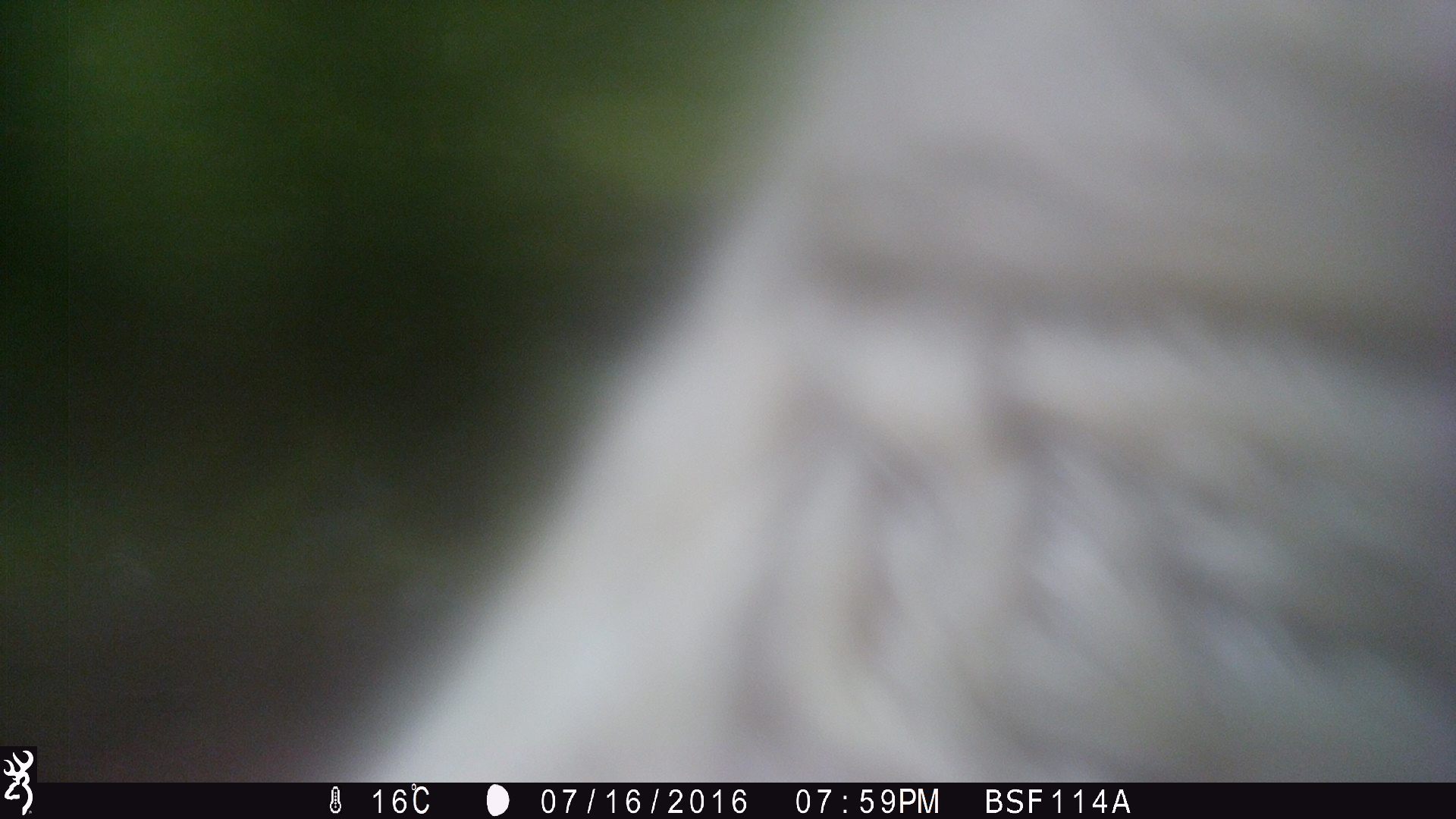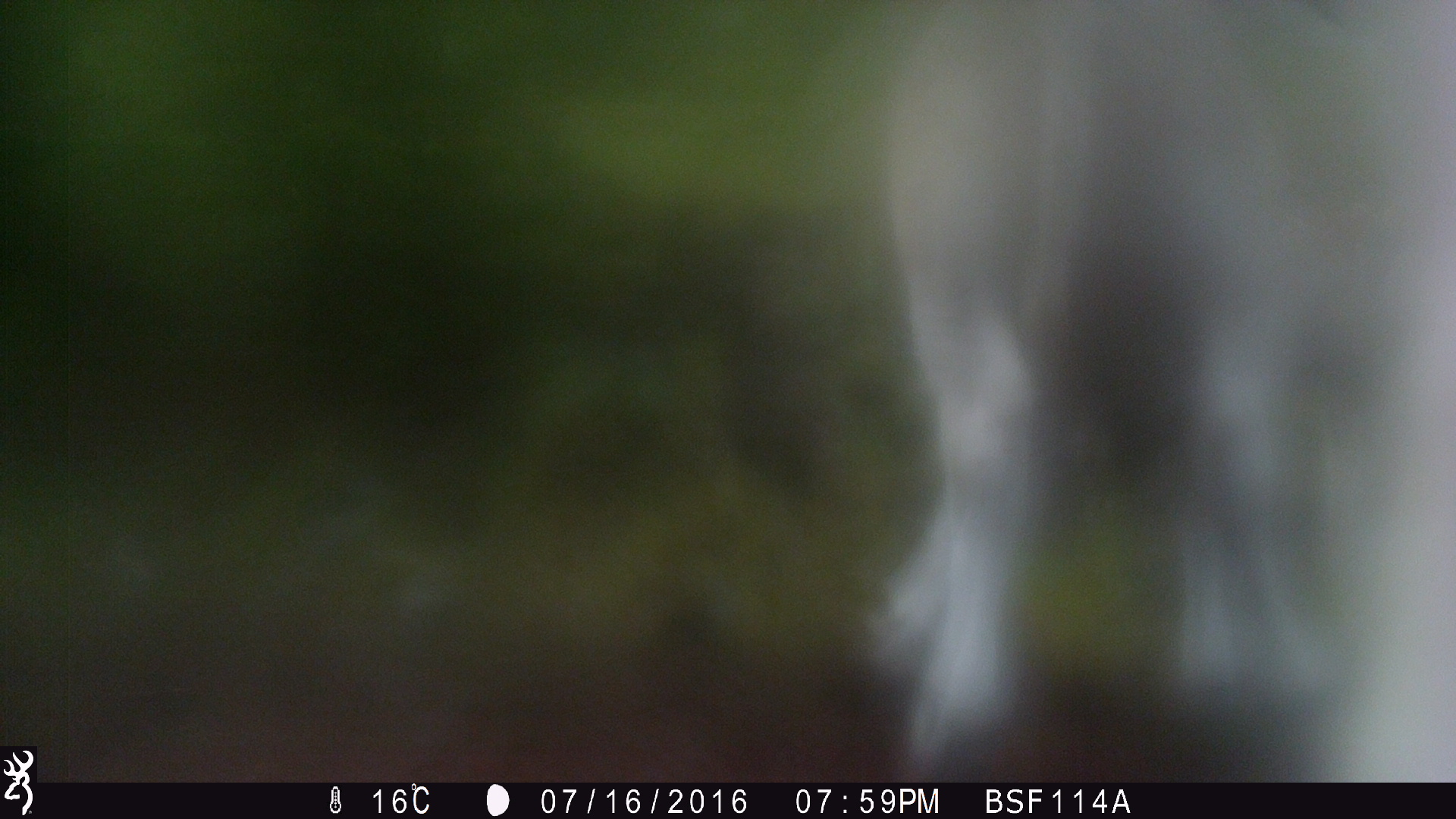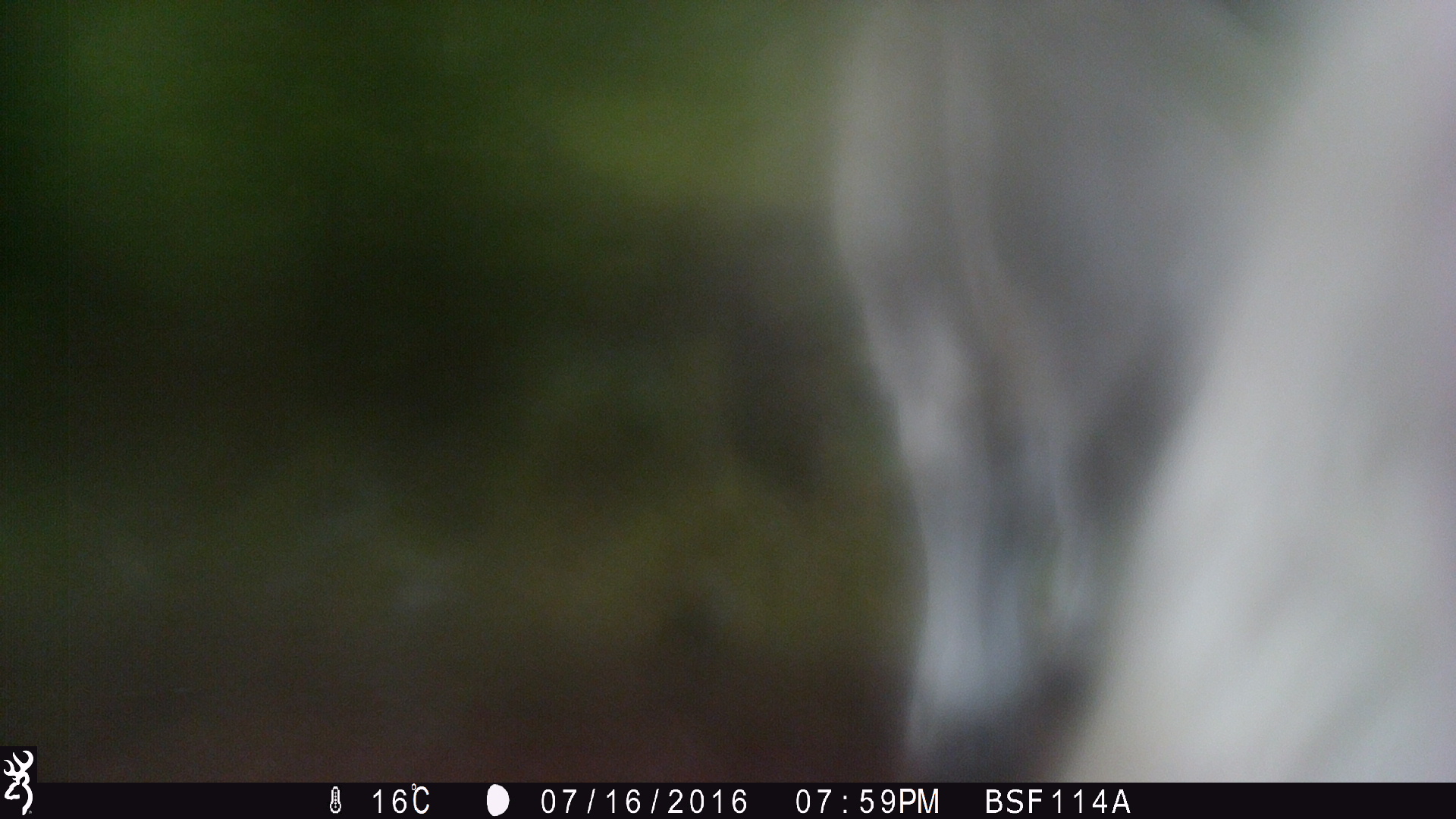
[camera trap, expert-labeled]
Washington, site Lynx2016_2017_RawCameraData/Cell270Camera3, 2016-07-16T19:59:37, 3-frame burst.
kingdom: Animalia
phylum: Chordata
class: Mammalia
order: Artiodactyla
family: Bovidae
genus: Bos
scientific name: Bos taurus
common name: domestic cattle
Domestic cattle (Bos taurus). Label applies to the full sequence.